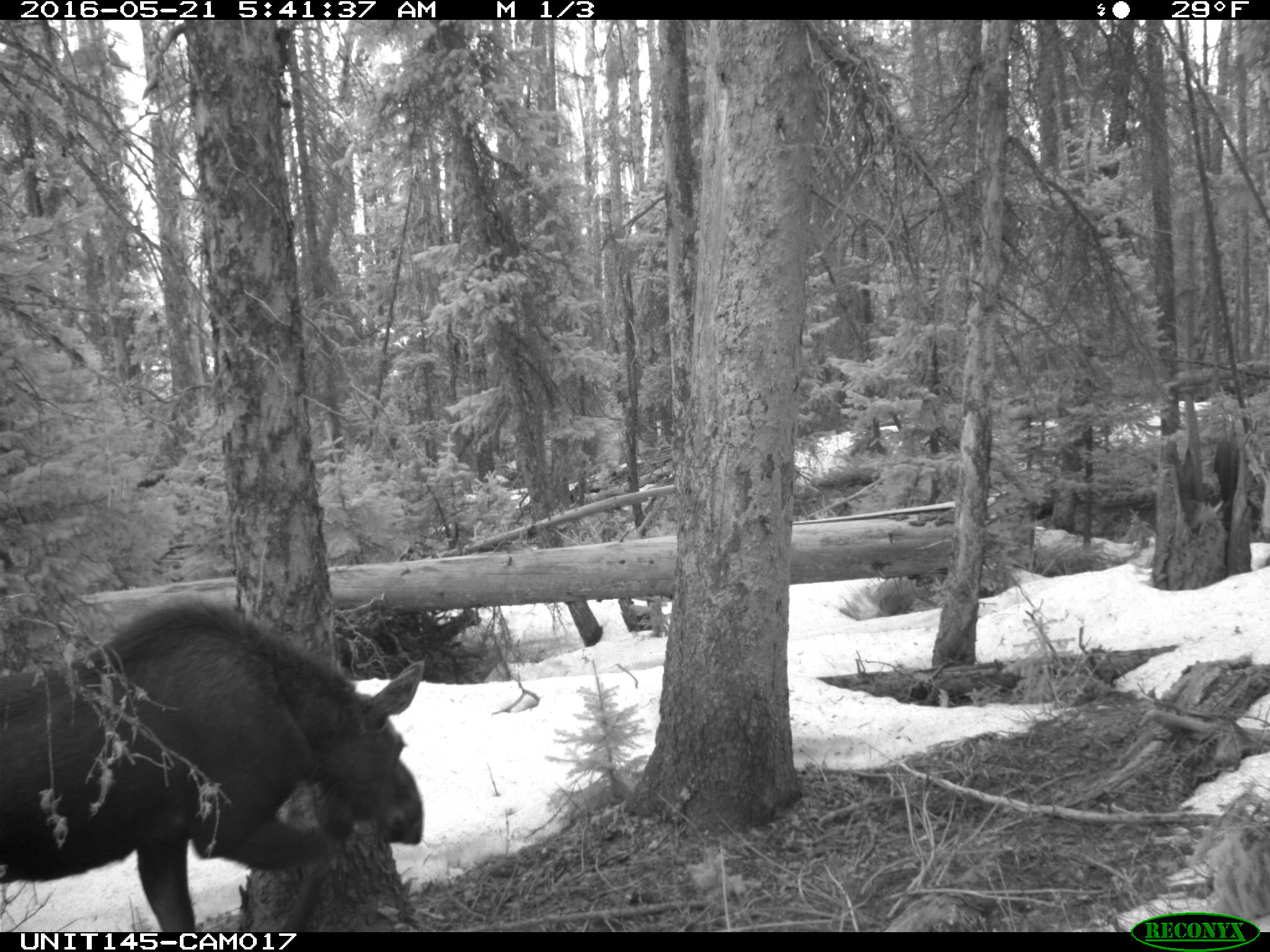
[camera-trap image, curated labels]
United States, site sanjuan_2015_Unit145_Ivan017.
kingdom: Animalia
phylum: Chordata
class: Mammalia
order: Artiodactyla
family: Cervidae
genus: Alces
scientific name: Alces alces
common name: moose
Alces alces (moose).